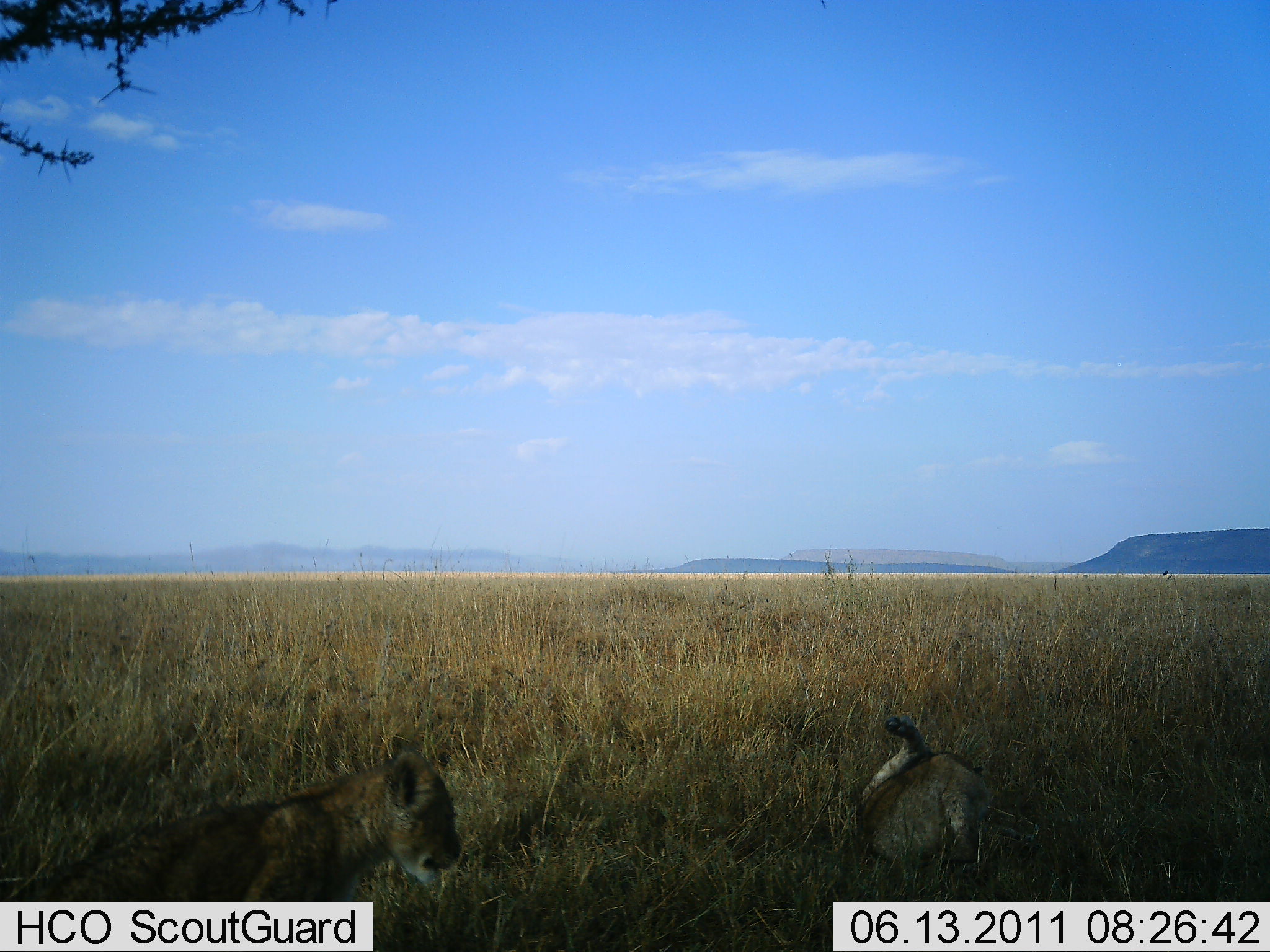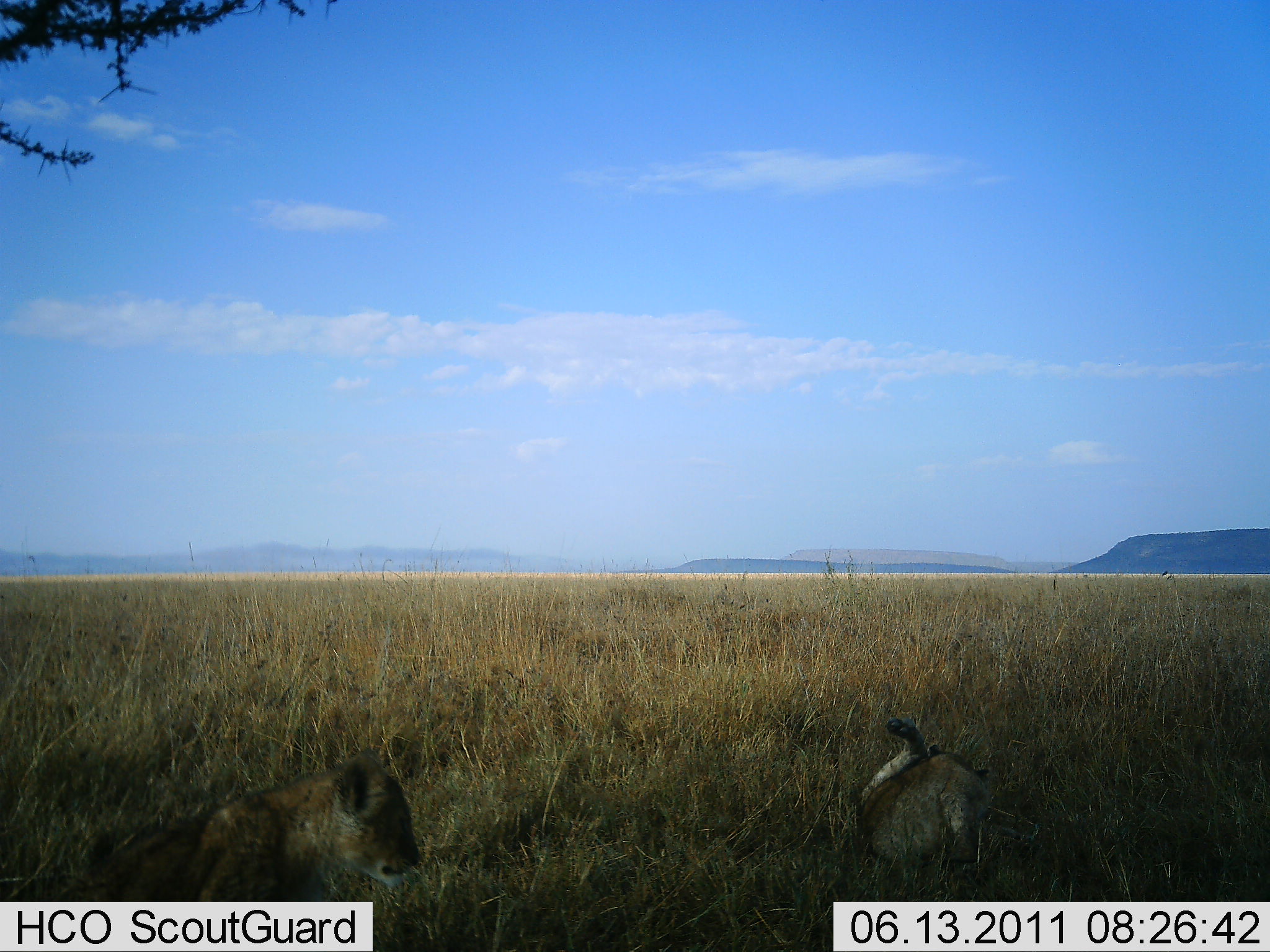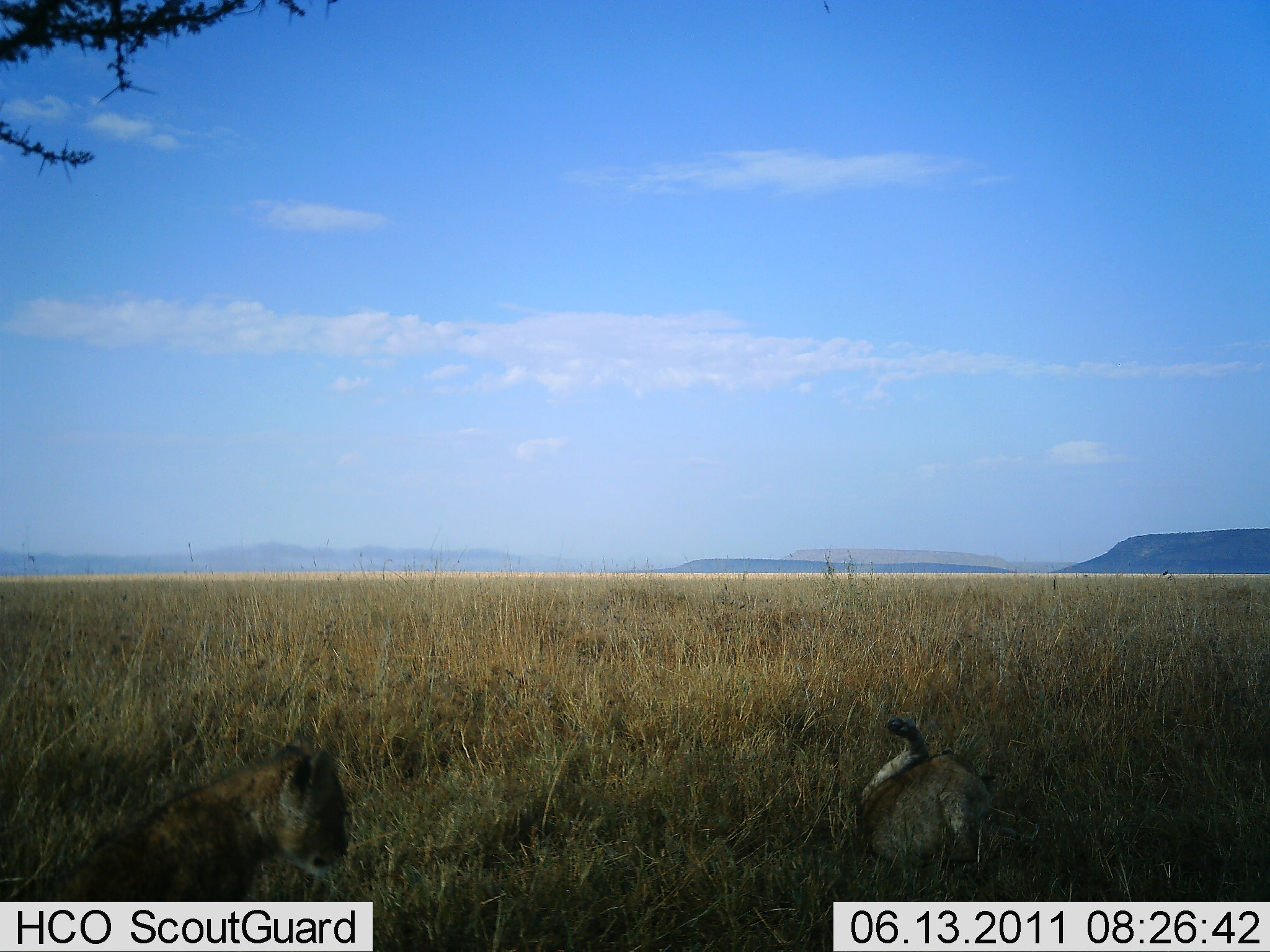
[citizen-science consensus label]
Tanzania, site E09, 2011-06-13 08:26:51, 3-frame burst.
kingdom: Animalia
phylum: Chordata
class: Mammalia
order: Carnivora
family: Felidae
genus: Panthera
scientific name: Panthera leo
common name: lion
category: lionfemale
Lionfemale (lion) (Panthera leo), count 2. Behavior (volunteer vote fractions): standing 0%, resting 100%, moving 45%, interacting 0%. Young present (vote fraction): 64%. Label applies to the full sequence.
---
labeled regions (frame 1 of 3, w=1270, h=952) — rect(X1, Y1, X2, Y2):
animal: rect(848, 715, 1043, 890)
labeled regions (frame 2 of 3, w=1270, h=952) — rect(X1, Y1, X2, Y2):
animal: rect(64, 750, 420, 952)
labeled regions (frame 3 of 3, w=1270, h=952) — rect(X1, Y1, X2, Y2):
animal: rect(23, 729, 351, 952); rect(848, 716, 1037, 881)